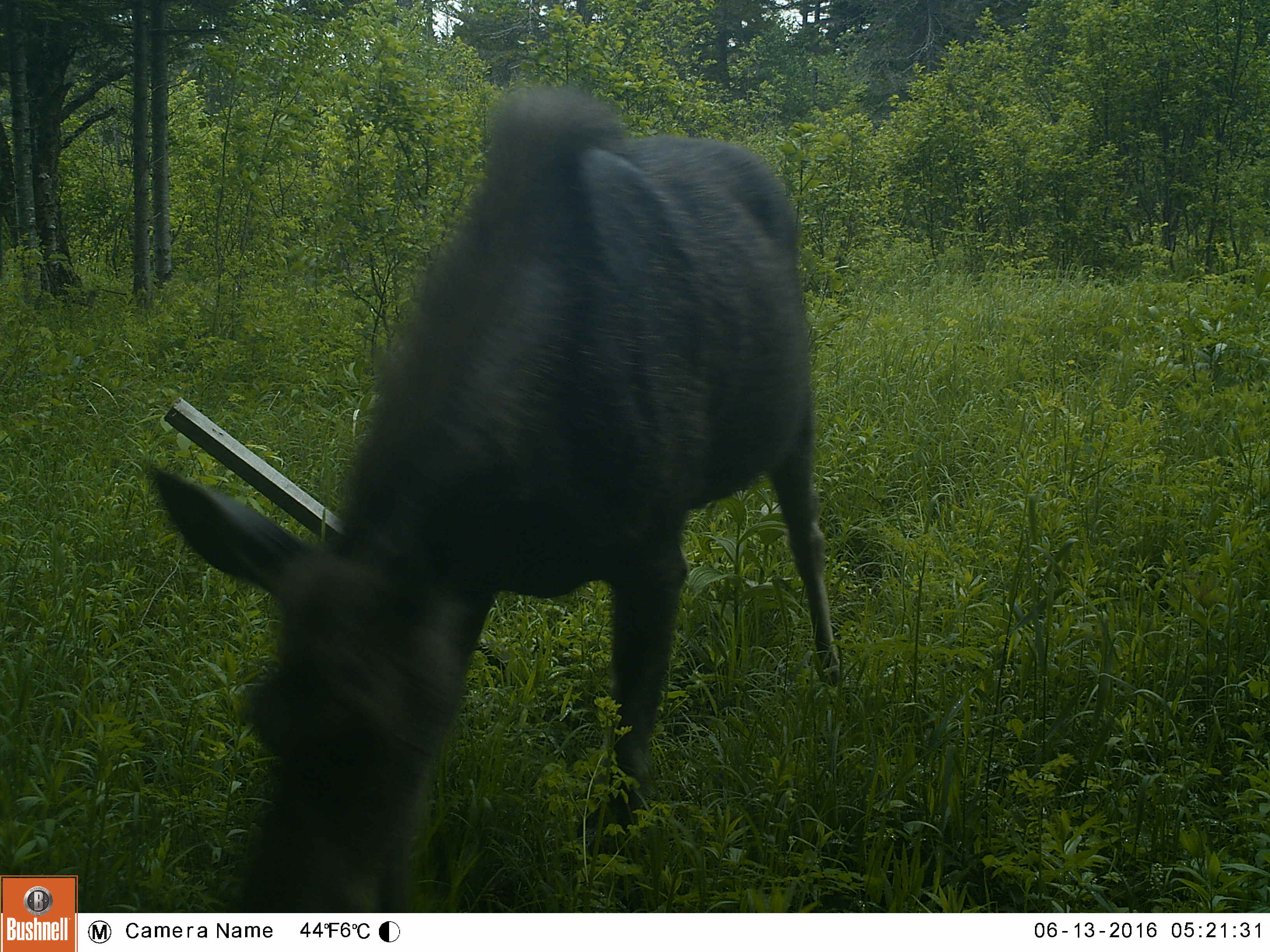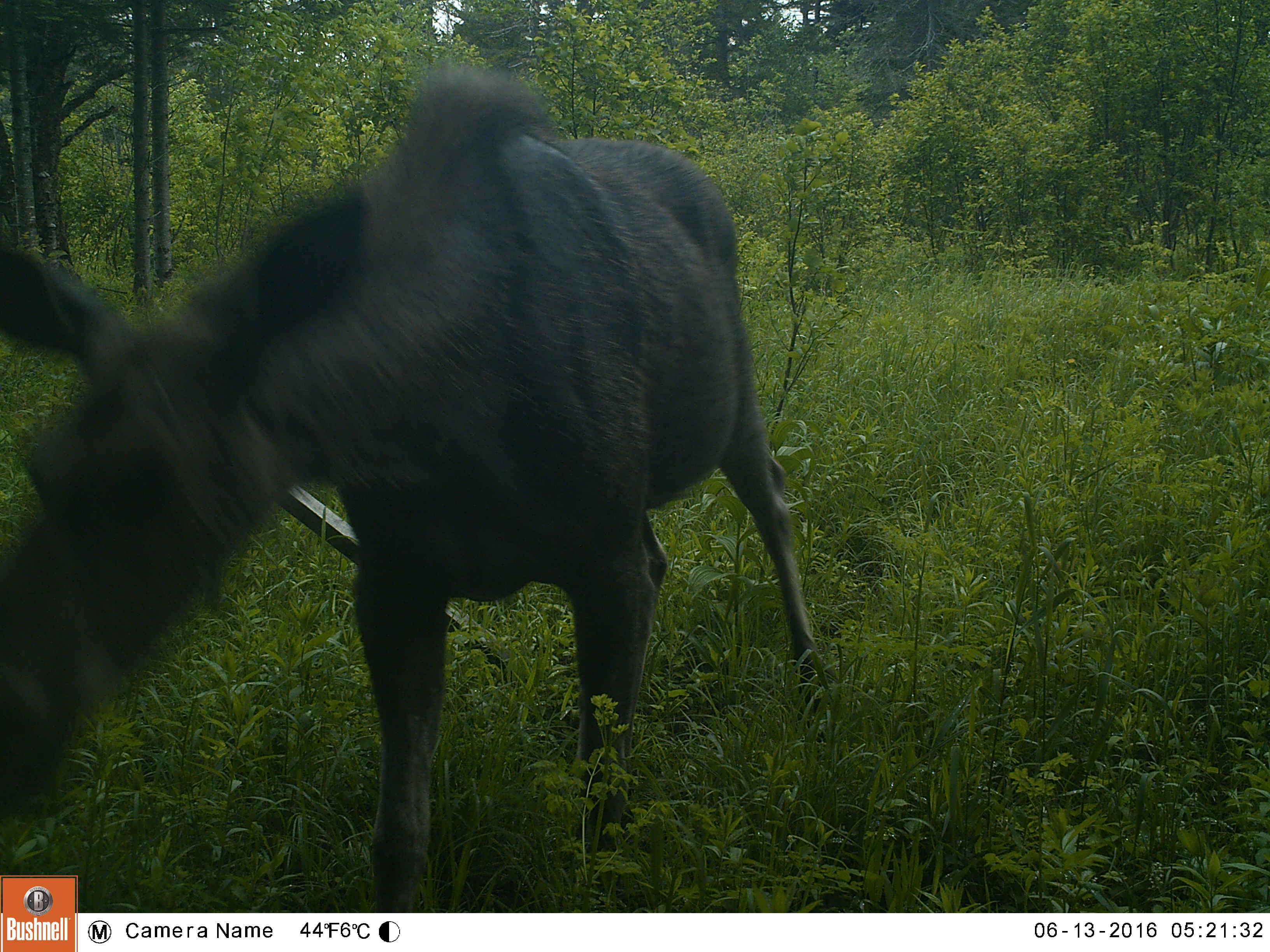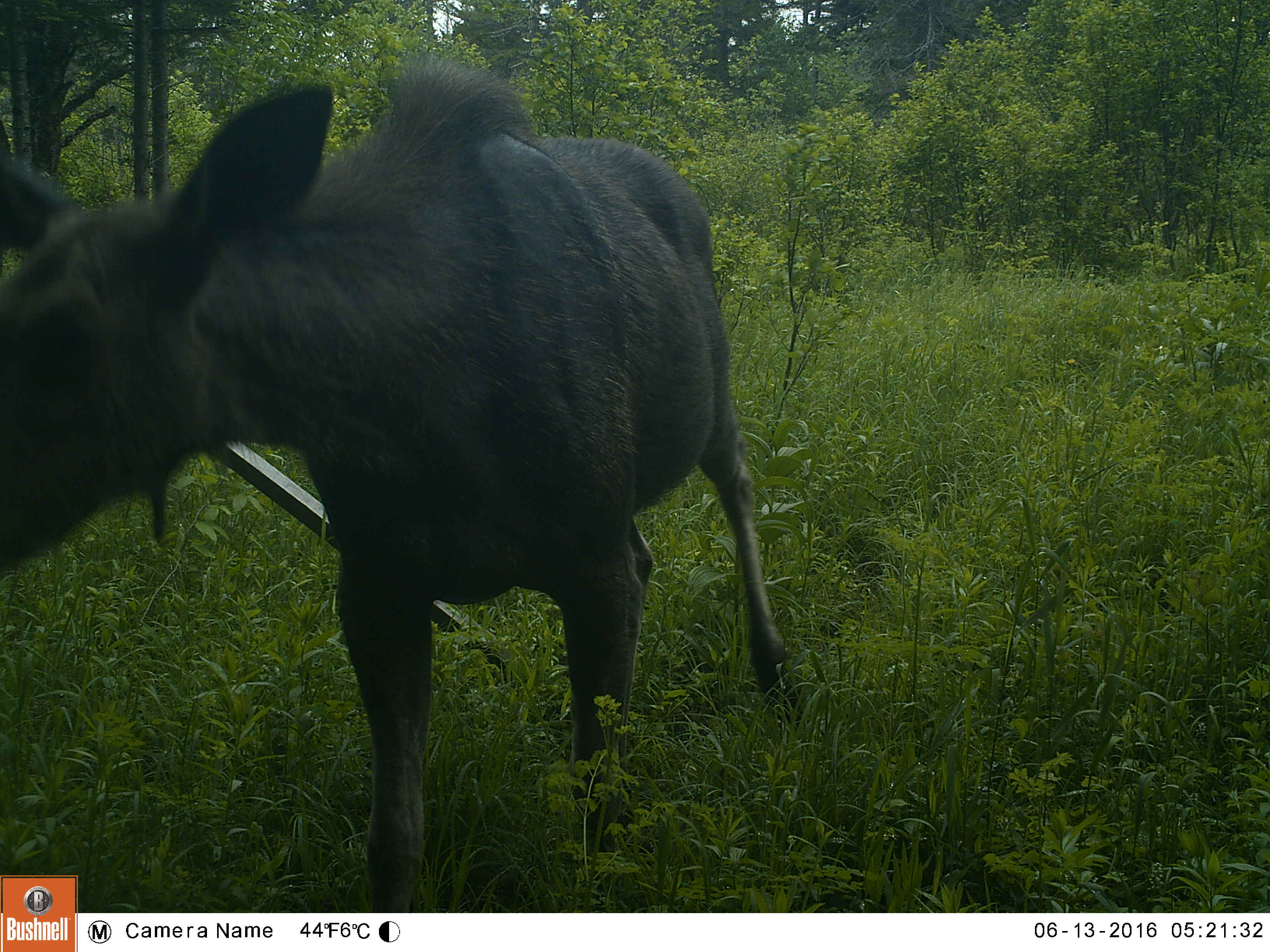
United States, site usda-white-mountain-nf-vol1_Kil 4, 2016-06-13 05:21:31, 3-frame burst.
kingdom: Animalia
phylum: Chordata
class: Mammalia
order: Artiodactyla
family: Cervidae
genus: Alces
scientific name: Alces alces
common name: moose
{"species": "moose (Alces alces)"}